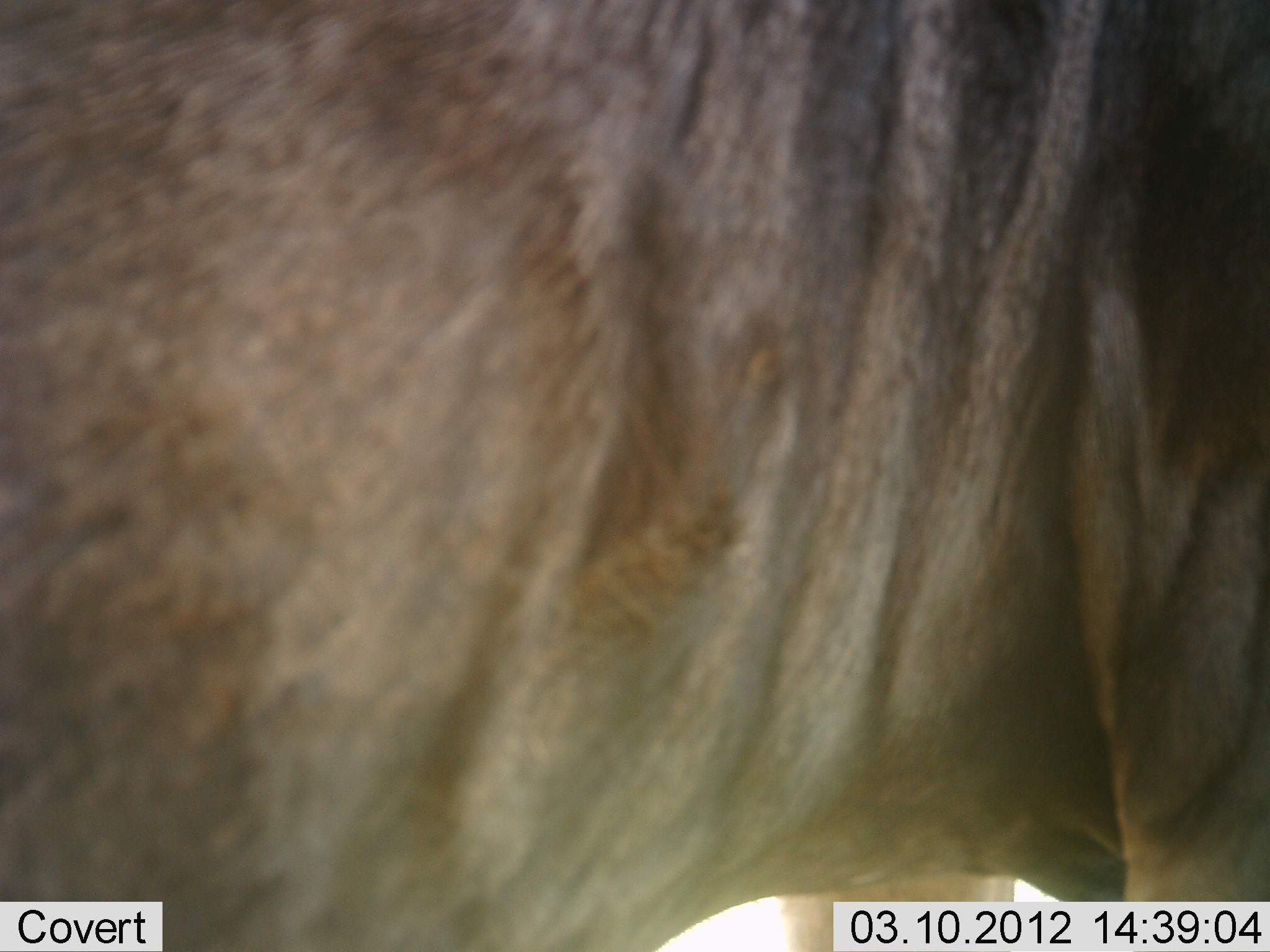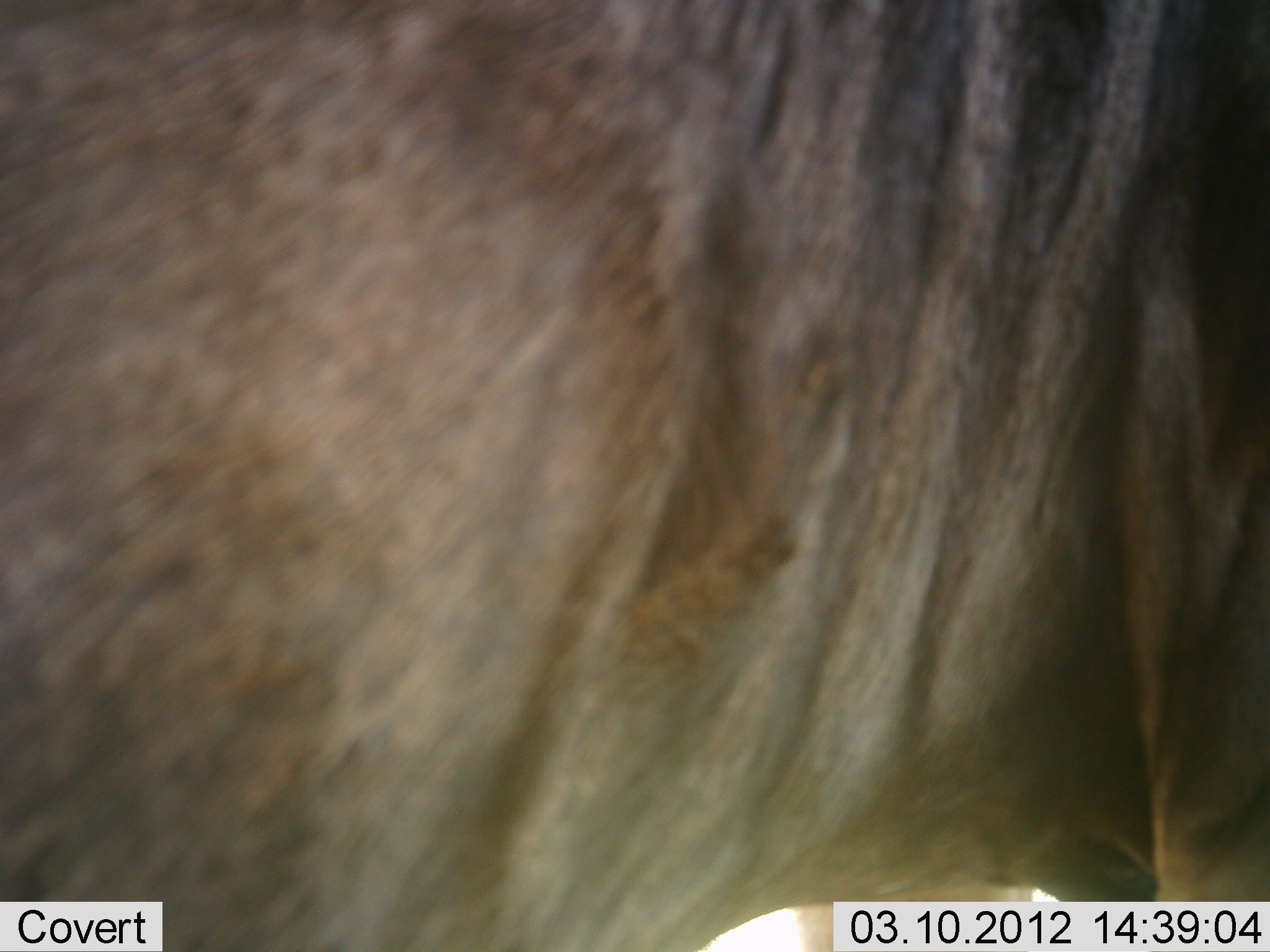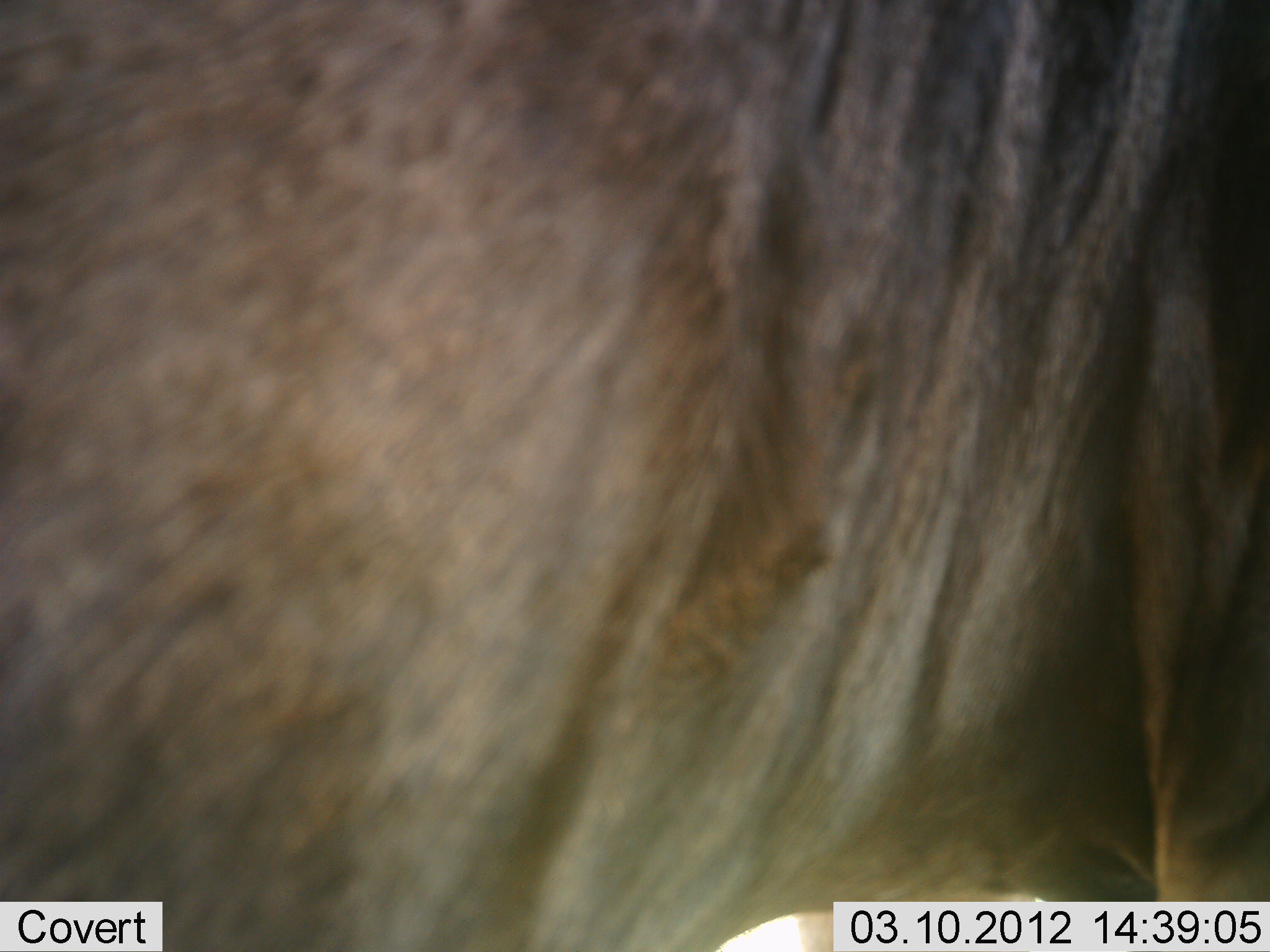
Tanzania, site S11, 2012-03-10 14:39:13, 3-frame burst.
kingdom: Animalia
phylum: Chordata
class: Mammalia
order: Artiodactyla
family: Bovidae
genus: Connochaetes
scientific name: Connochaetes taurinus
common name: blue wildebeest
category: wildebeest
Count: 1.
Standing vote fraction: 93%.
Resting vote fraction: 0%.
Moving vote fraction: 7%.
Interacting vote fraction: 0%.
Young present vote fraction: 0%.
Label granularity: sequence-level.